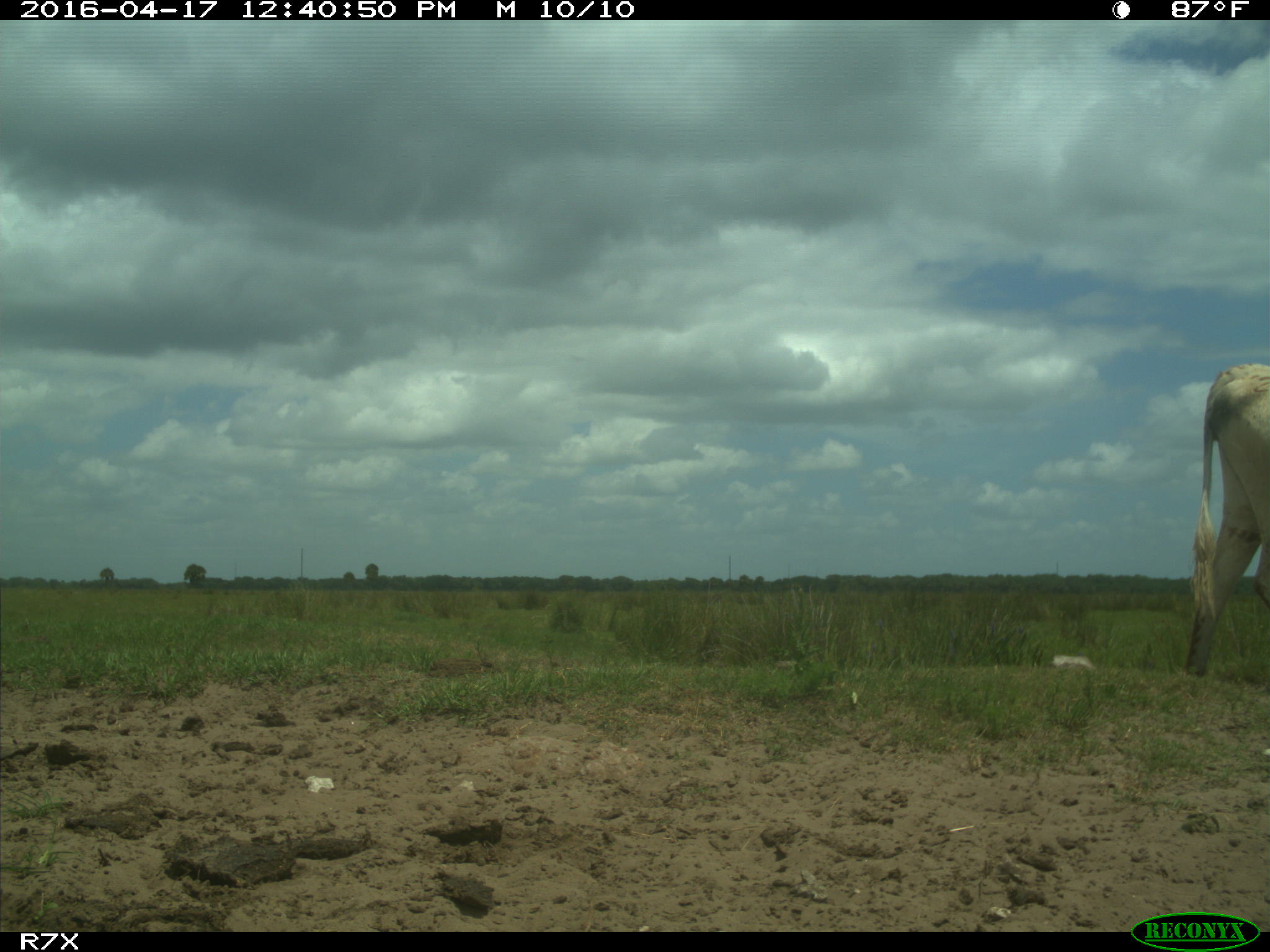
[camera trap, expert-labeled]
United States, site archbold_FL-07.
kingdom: Animalia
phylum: Chordata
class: Mammalia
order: Artiodactyla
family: Bovidae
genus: Bos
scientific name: Bos taurus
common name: domestic cow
Bos taurus (domestic cow).